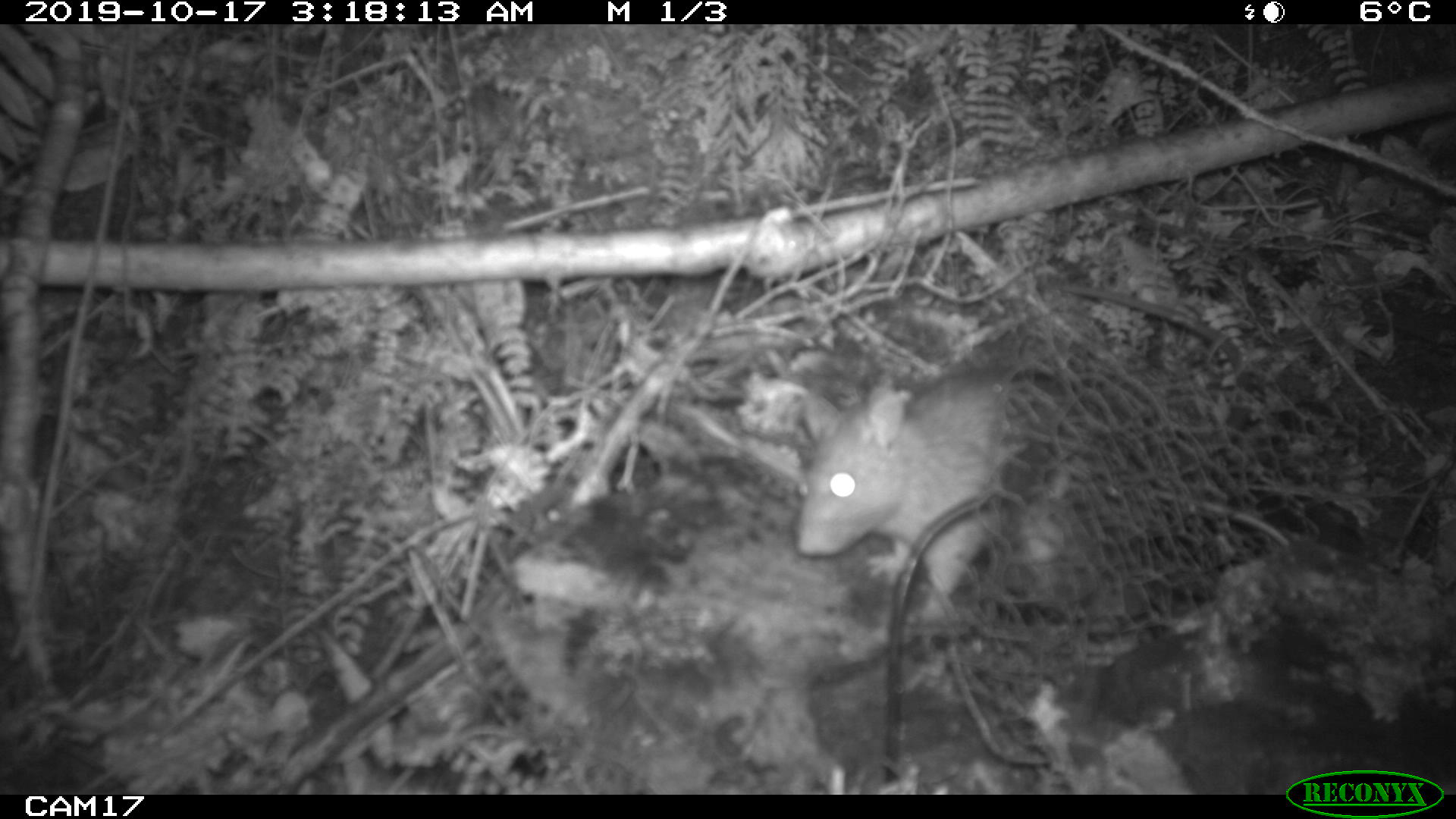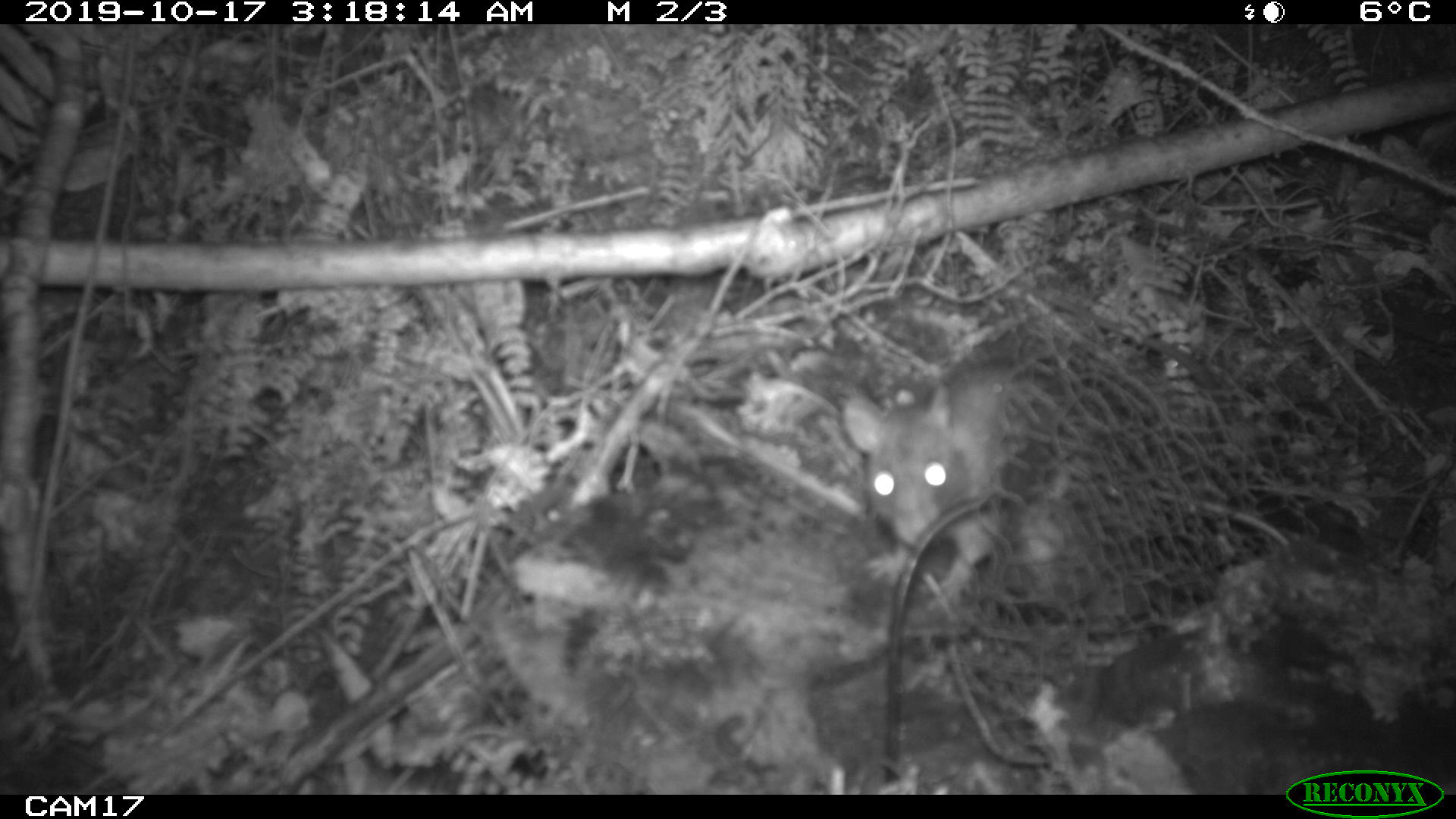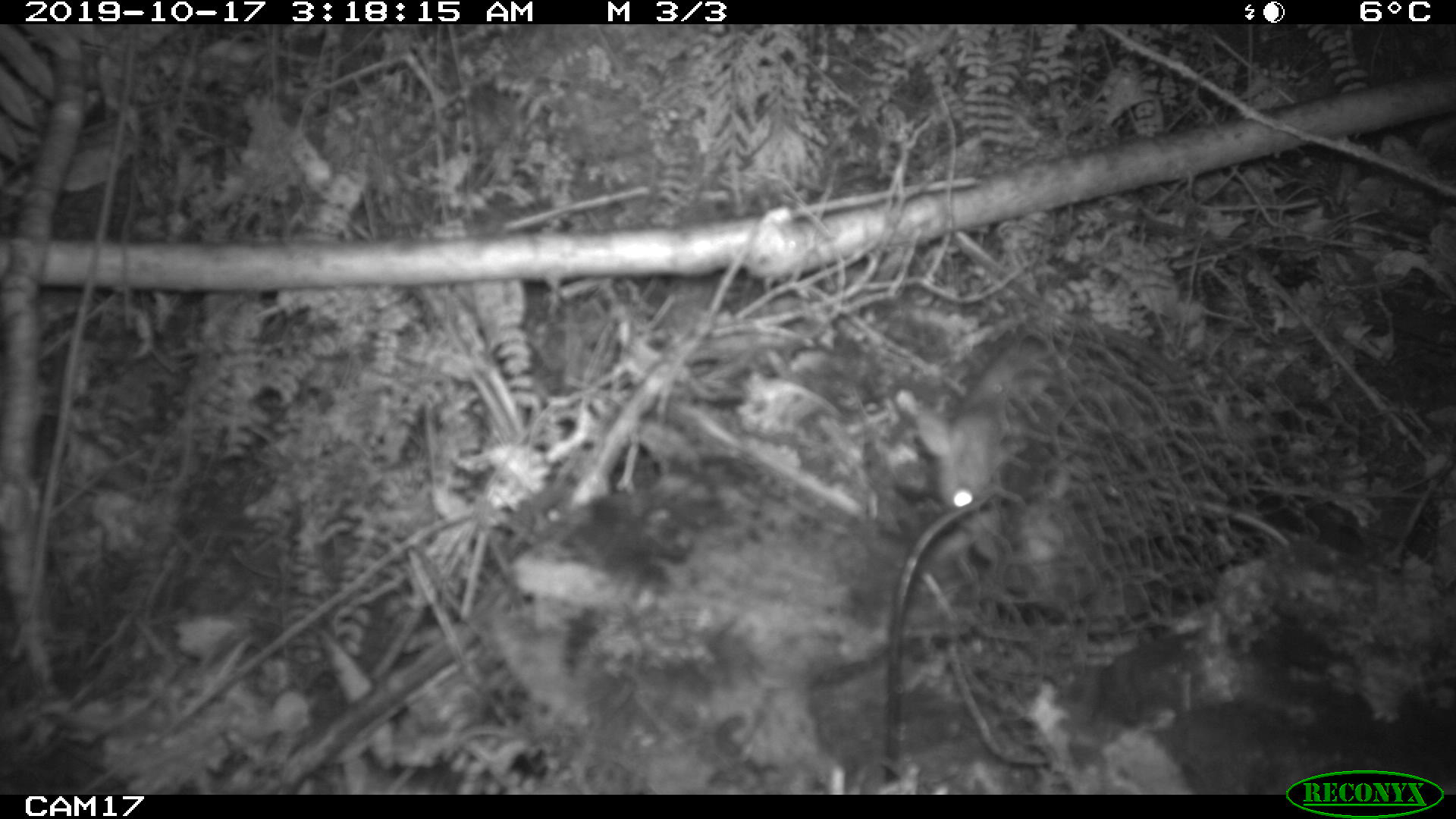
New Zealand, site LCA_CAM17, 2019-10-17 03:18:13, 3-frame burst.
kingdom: Animalia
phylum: Chordata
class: Mammalia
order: Rodentia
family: Muridae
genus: Rattus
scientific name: Rattus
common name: rat